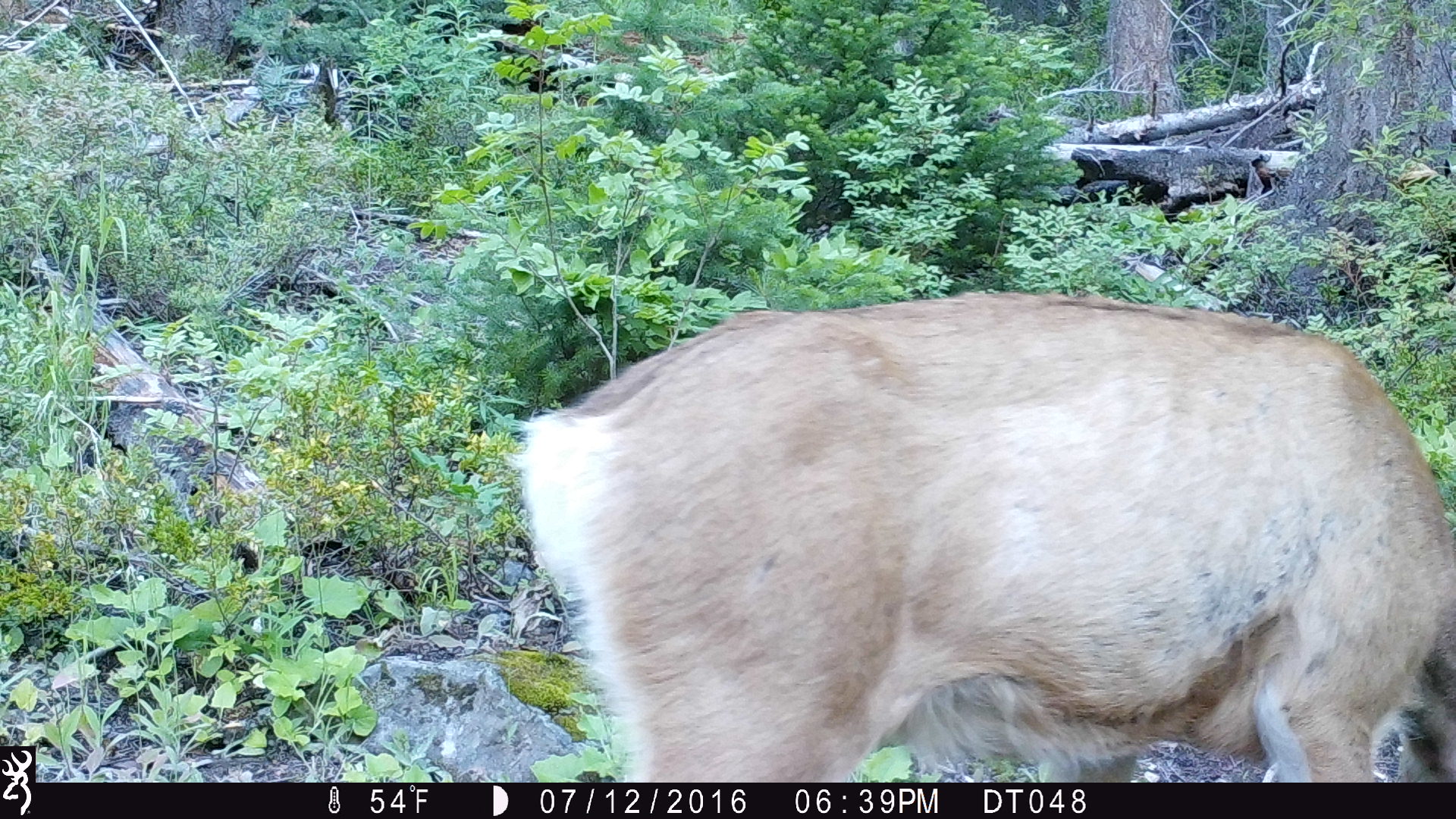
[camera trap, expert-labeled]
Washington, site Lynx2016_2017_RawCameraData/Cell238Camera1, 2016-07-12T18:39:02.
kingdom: Animalia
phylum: Chordata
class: Mammalia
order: Artiodactyla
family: Cervidae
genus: Odocoileus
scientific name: Odocoileus hemionus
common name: mule deer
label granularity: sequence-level